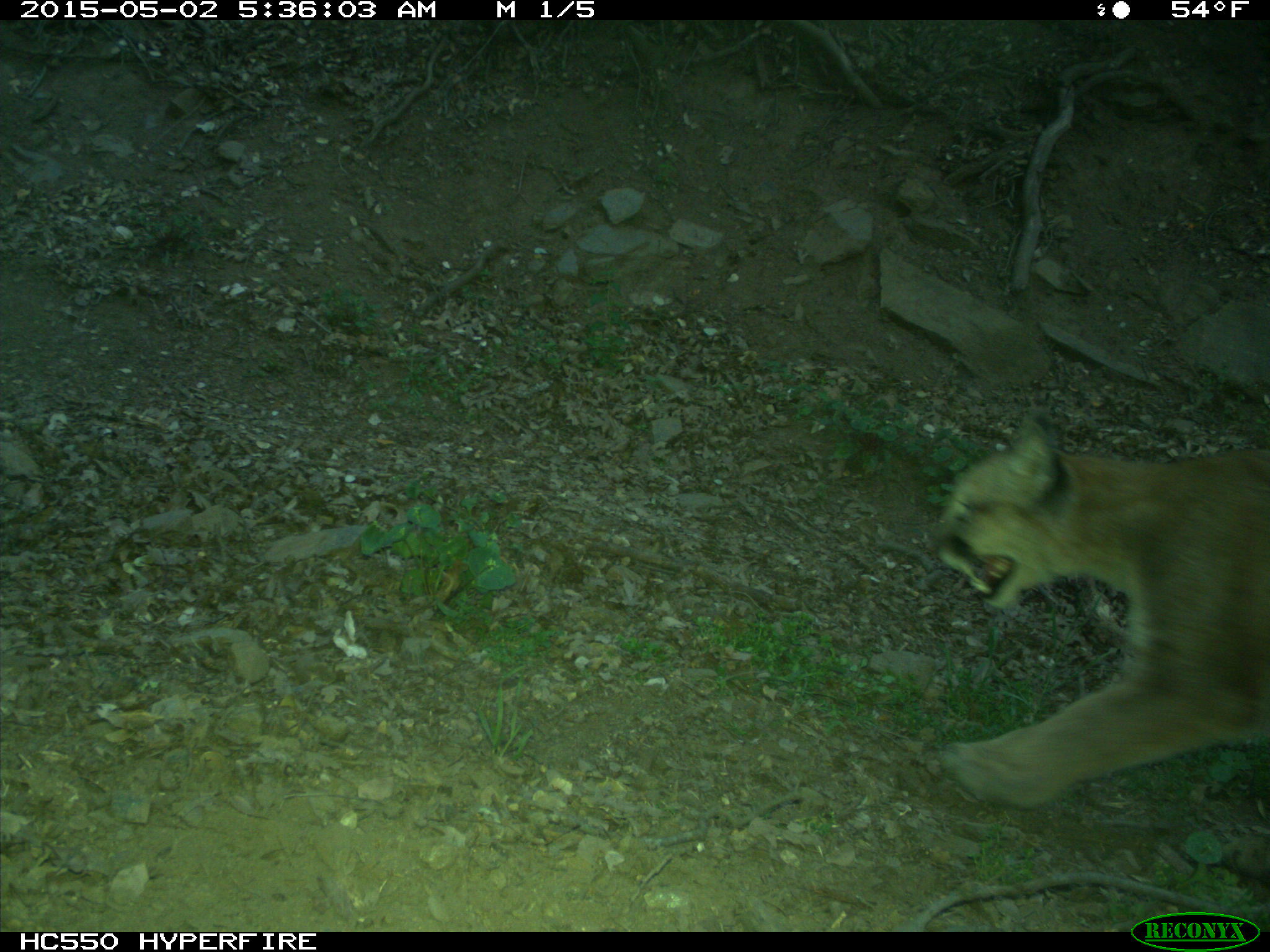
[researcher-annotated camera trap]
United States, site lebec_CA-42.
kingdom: Animalia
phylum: Chordata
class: Mammalia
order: Carnivora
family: Felidae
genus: Puma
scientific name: Puma concolor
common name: mountain lion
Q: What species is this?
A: Puma concolor (mountain lion).